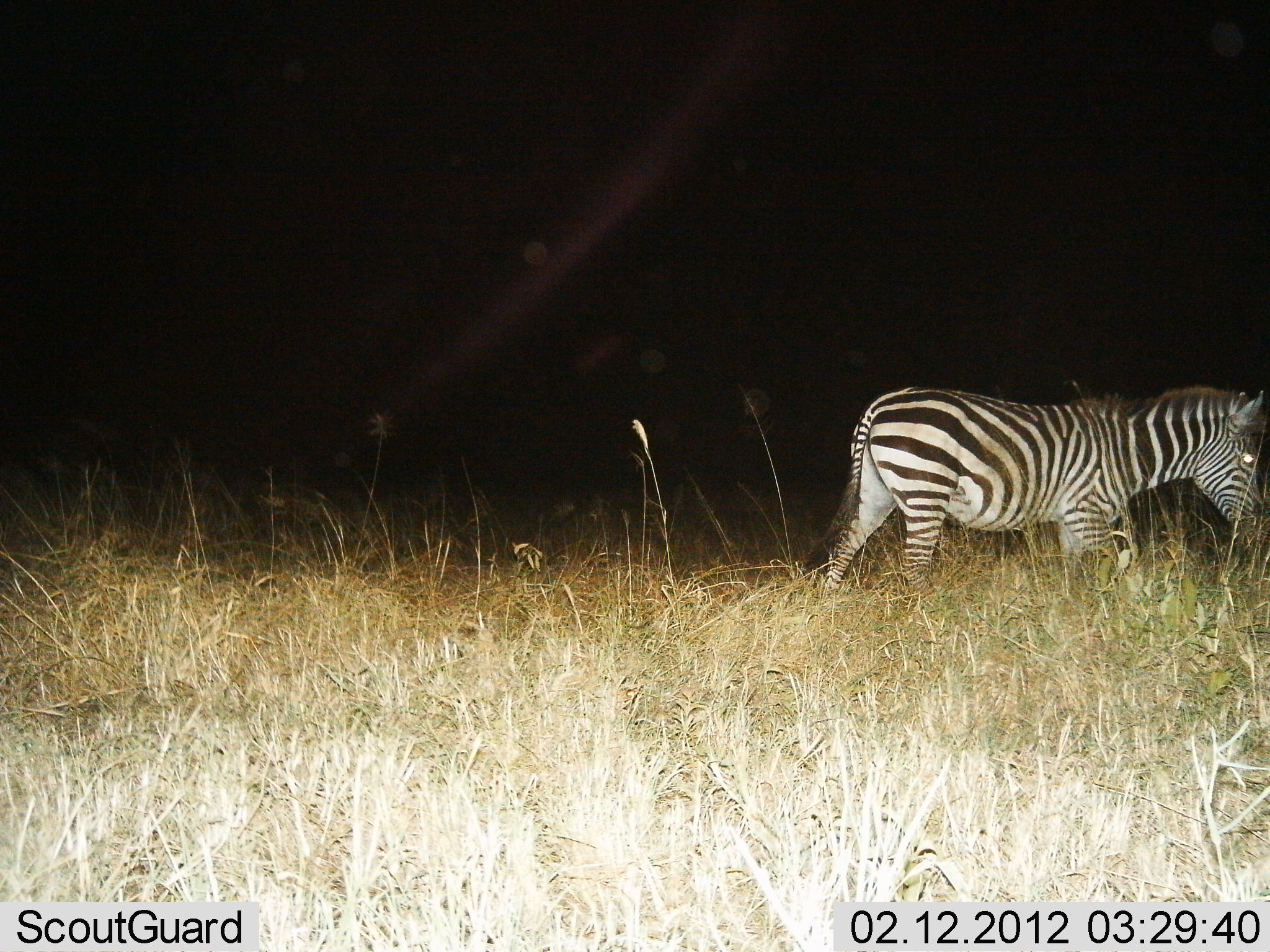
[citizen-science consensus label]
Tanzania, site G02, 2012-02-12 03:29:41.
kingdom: Animalia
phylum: Chordata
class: Mammalia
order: Perissodactyla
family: Equidae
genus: Equus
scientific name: Equus quagga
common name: plains zebra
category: zebra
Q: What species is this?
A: Zebra (plains zebra) (Equus quagga).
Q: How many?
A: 1.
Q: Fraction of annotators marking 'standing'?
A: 14%.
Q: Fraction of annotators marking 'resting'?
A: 0%.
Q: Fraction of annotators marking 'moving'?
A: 91%.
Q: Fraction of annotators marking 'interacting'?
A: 0%.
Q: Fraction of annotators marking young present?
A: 0%.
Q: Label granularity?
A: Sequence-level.